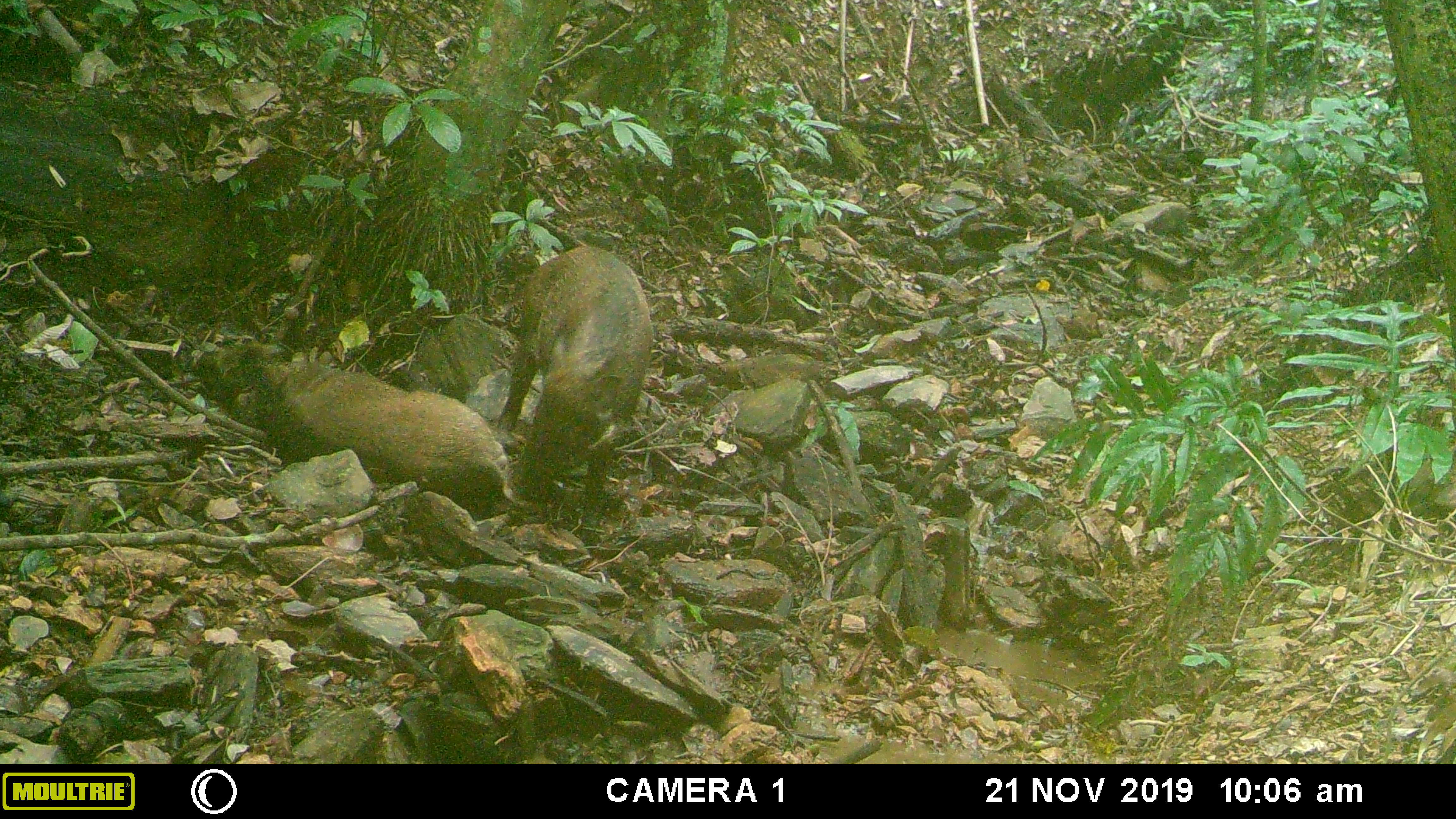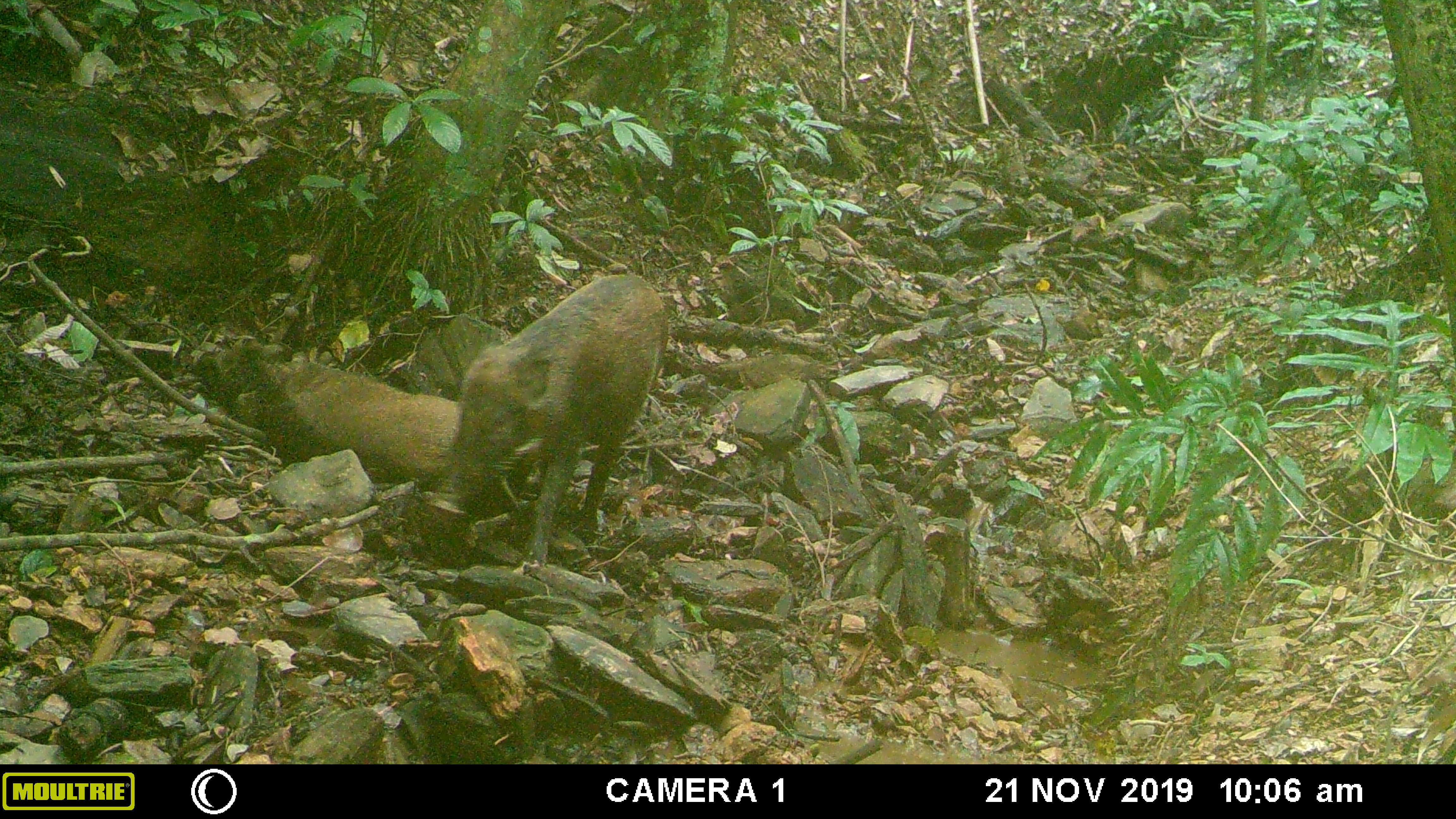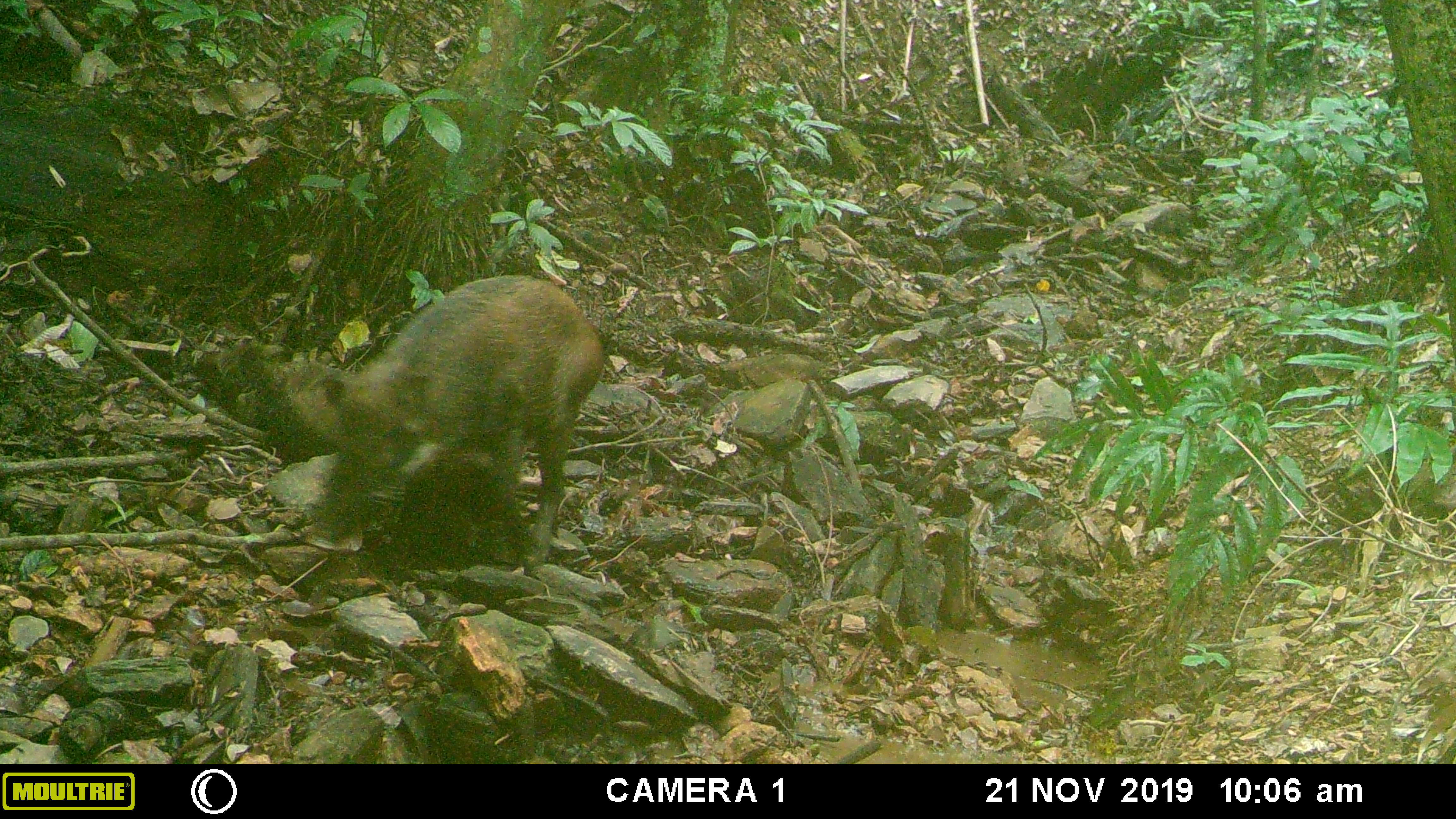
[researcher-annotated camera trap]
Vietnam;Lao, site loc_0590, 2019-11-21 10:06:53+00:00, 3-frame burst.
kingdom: Animalia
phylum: Chordata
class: Mammalia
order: Artiodactyla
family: Suidae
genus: Sus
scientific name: Sus scrofa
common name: eurasian wild pig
Eurasian wild pig (Sus scrofa). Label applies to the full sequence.